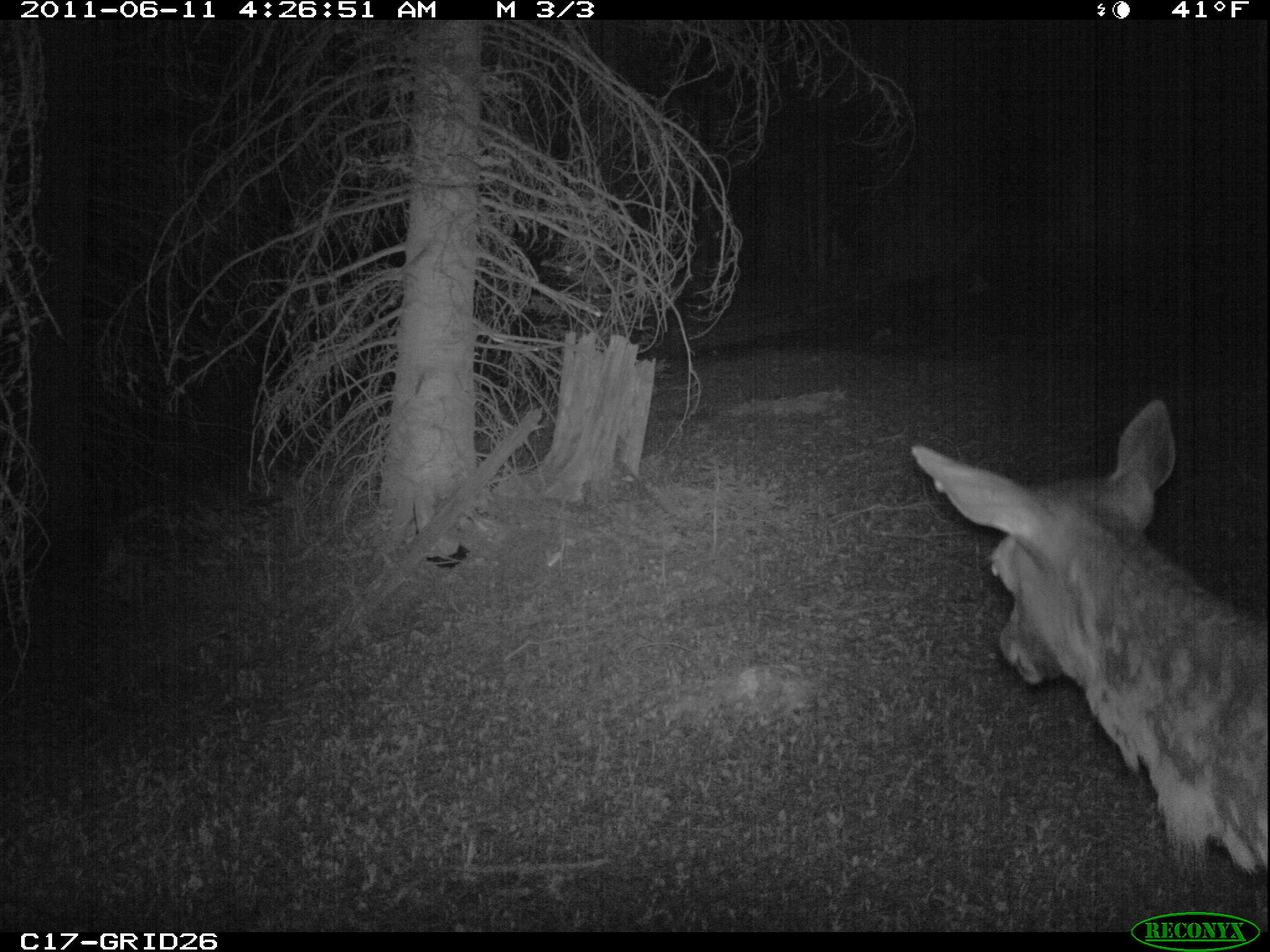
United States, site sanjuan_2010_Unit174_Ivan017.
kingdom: Animalia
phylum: Chordata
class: Mammalia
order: Artiodactyla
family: Cervidae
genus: Cervus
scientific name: Cervus elaphus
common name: red deer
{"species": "Cervus elaphus (red deer)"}